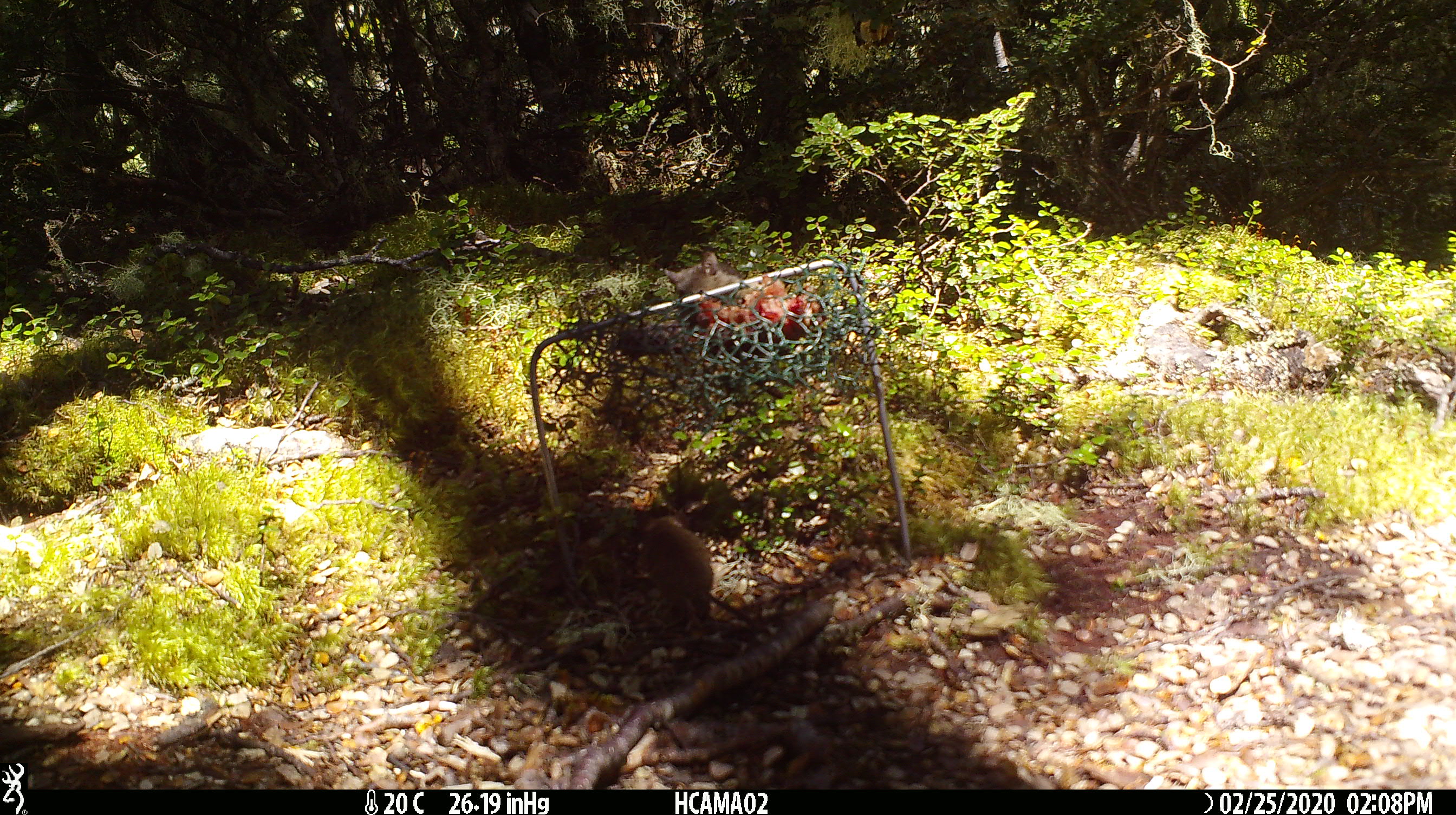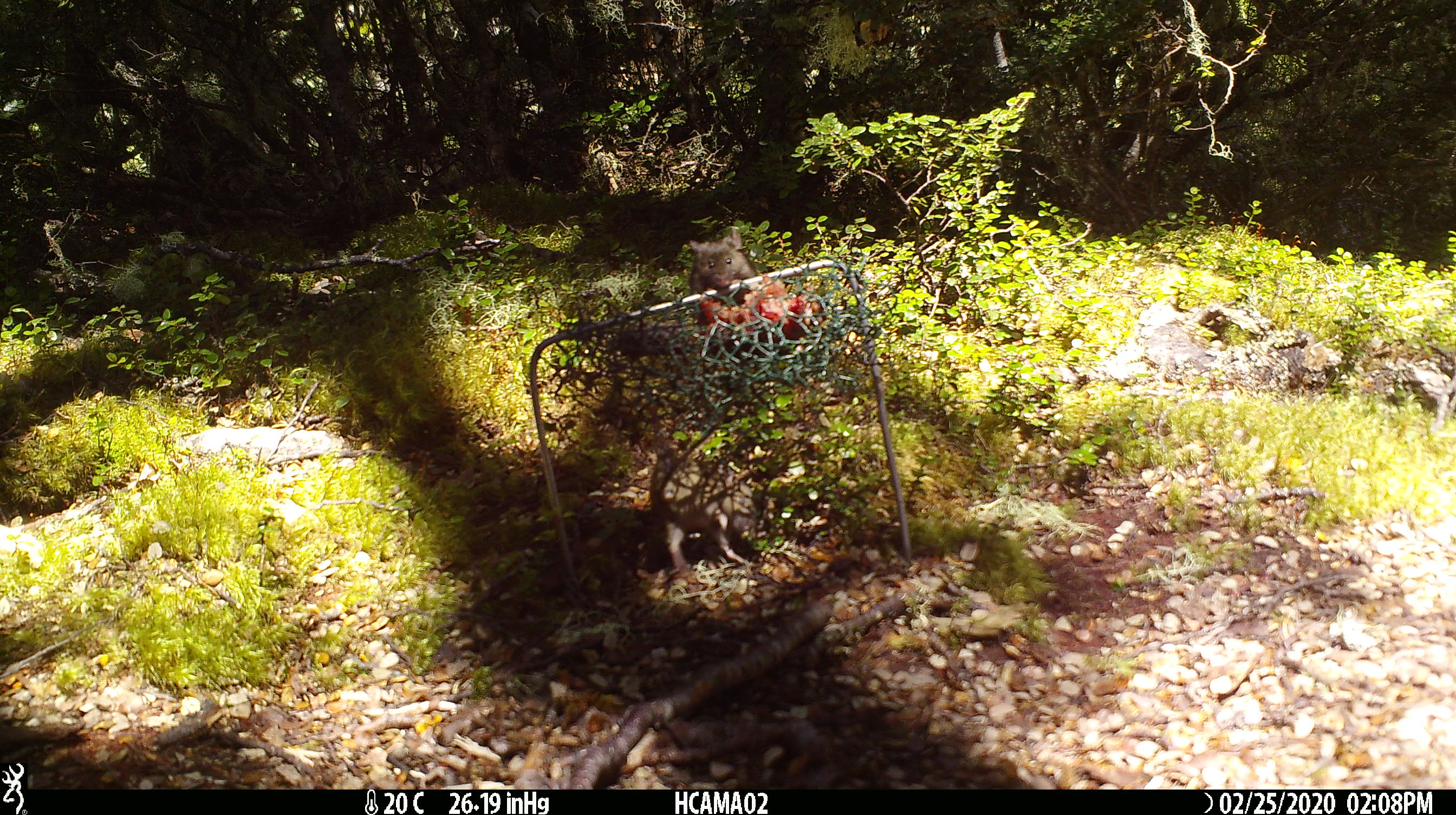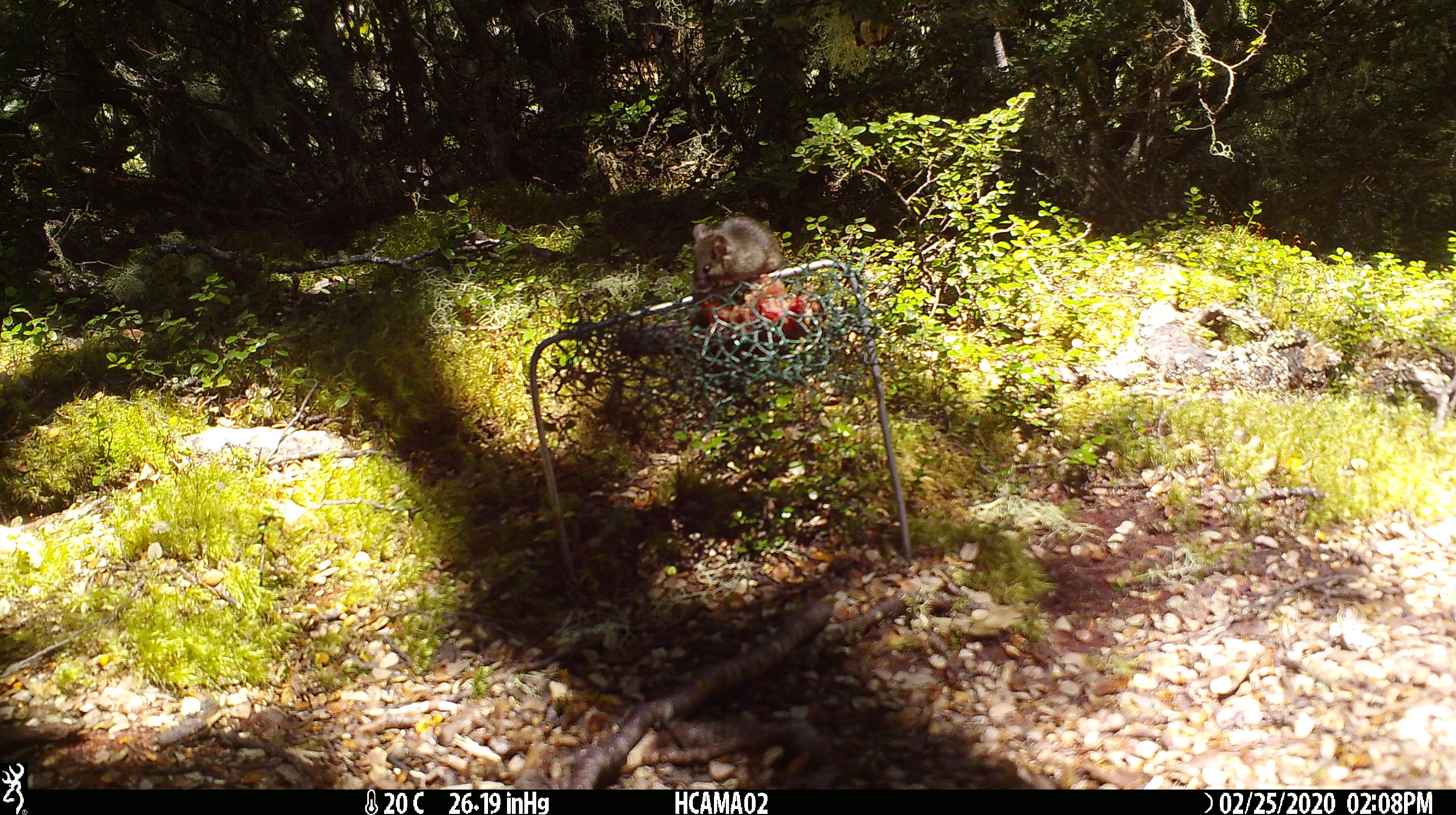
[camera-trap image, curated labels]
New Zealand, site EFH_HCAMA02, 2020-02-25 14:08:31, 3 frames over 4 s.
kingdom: Animalia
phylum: Chordata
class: Mammalia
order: Rodentia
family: Muridae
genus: Mus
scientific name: Mus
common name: mouse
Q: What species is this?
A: Mouse (Mus).